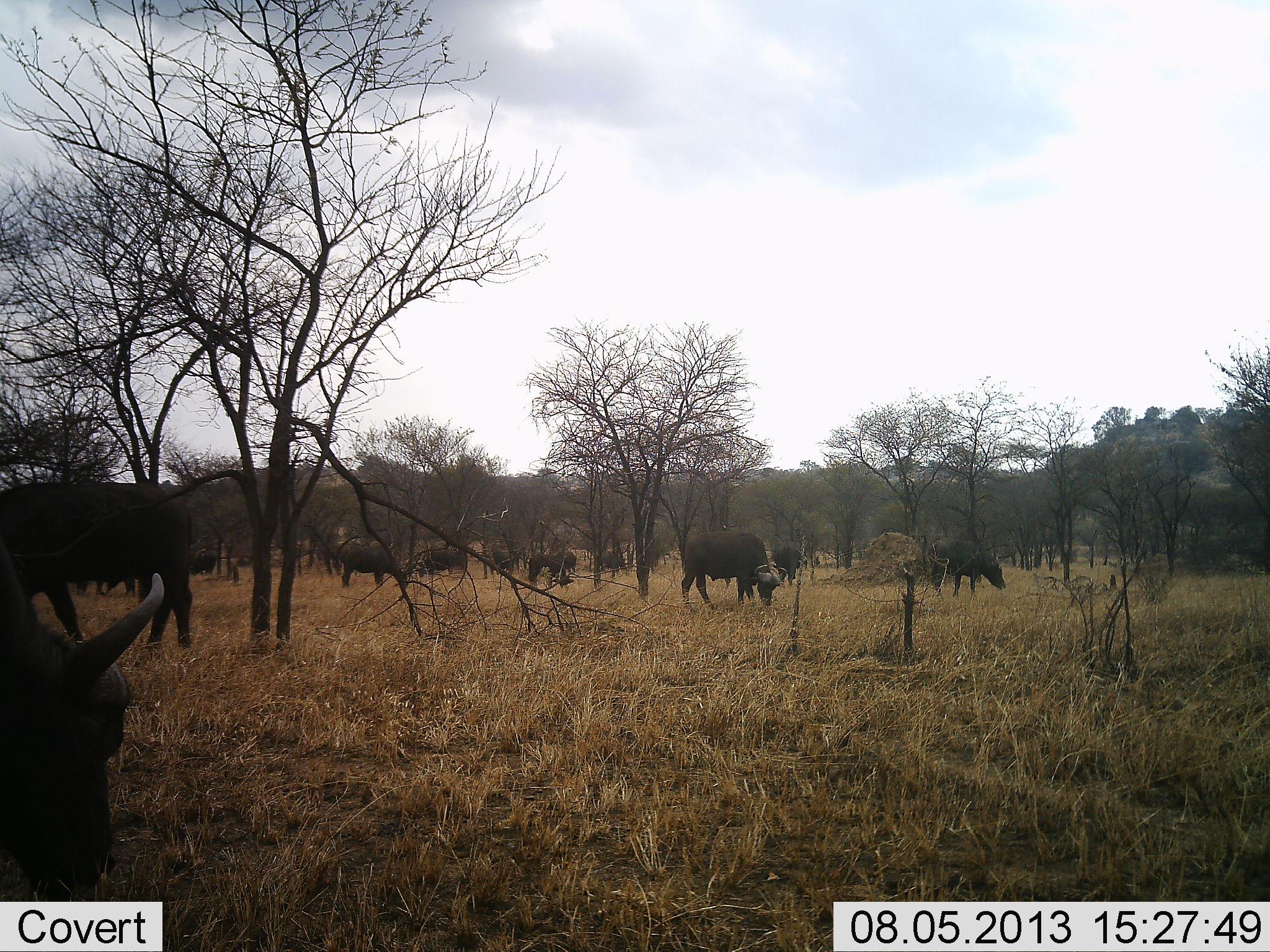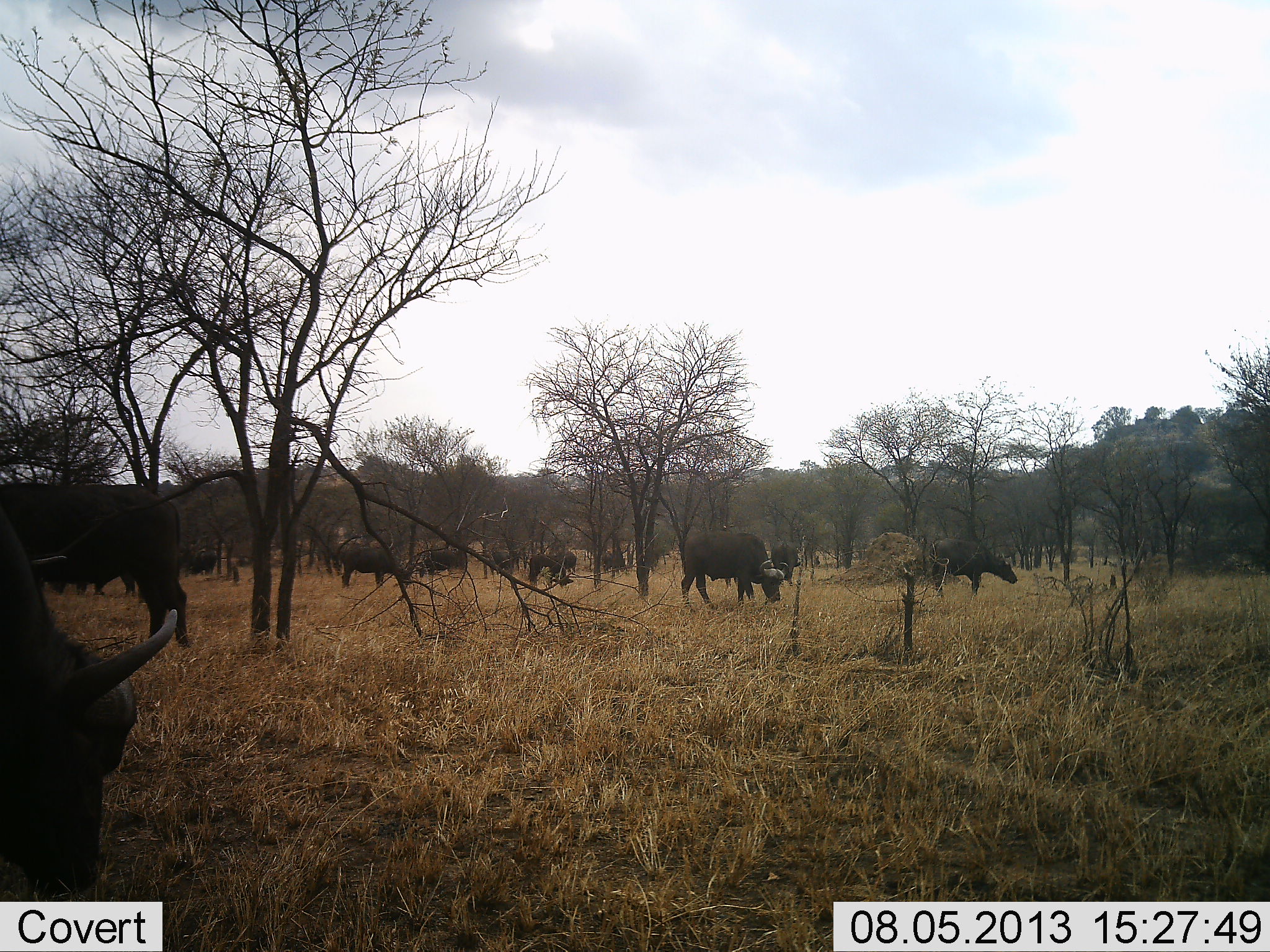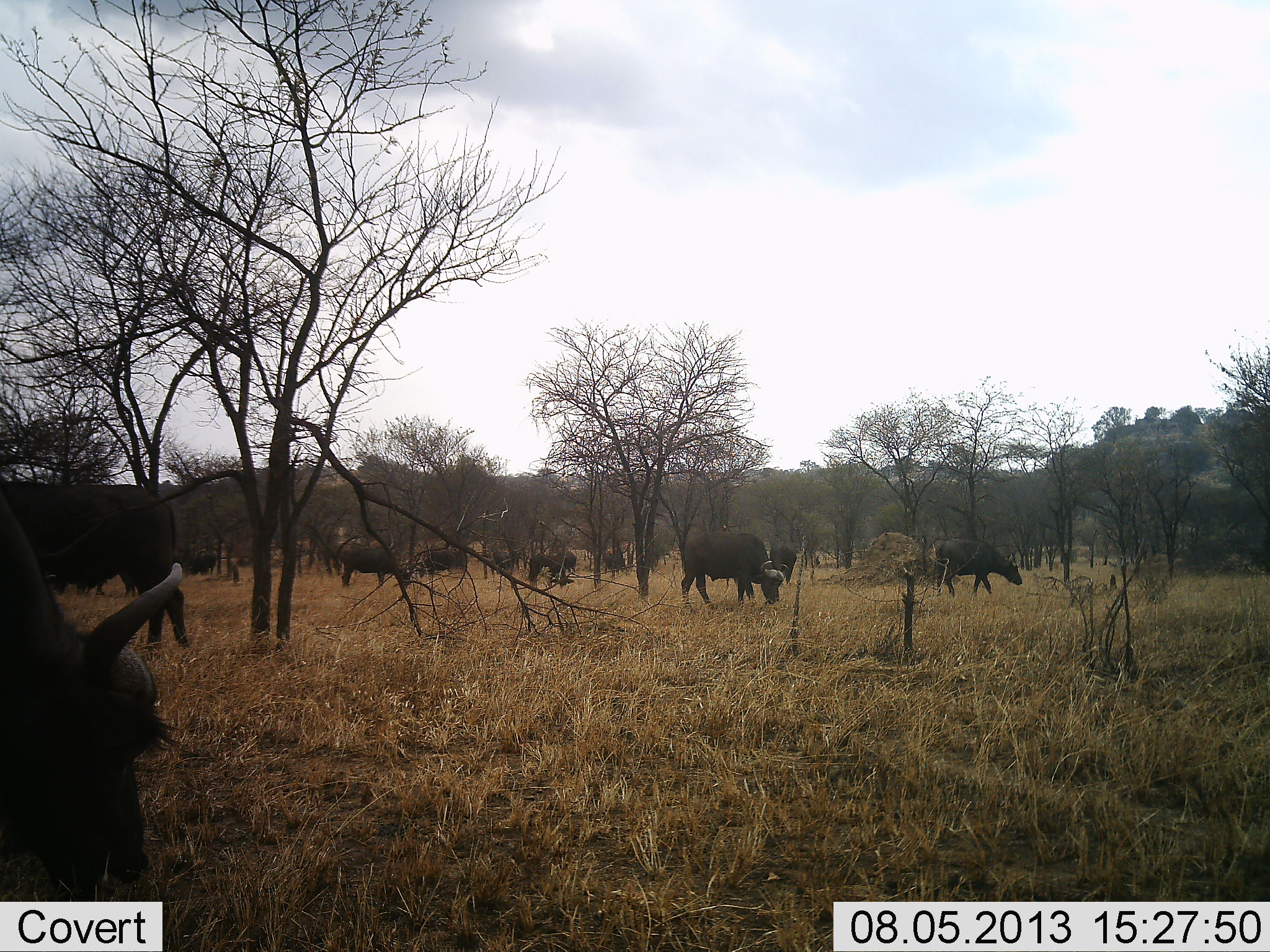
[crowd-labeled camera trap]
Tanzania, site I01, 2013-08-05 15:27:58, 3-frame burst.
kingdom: Animalia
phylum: Chordata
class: Mammalia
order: Artiodactyla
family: Bovidae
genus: Syncerus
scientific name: Syncerus caffer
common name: cape buffalo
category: buffalo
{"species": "buffalo (cape buffalo) (Syncerus caffer)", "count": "11-50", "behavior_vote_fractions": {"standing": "35%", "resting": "6%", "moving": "24%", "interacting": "0%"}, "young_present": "0%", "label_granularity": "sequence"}